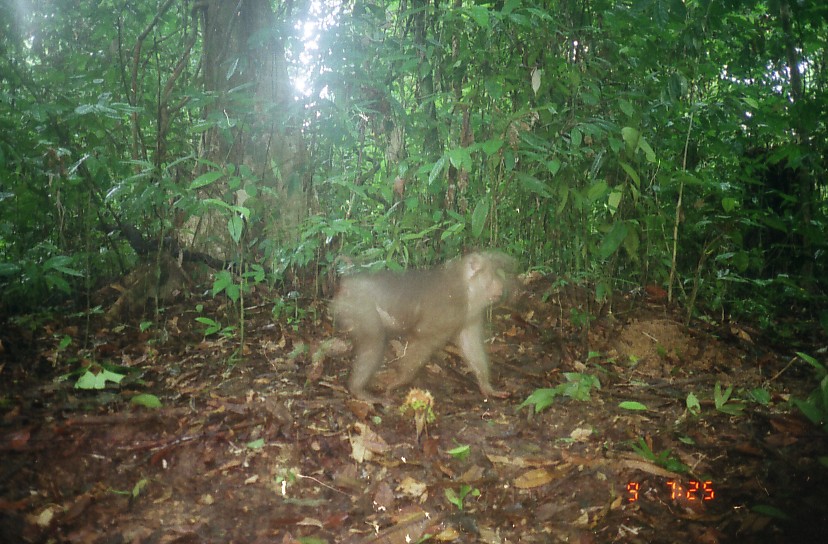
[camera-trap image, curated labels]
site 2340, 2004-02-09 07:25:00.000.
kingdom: Animalia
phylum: Chordata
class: Mammalia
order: Primates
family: Cercopithecidae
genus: Macaca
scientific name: Macaca nemestrina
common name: southern pig-tailed macaque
Macaca nemestrina (southern pig-tailed macaque), count 1.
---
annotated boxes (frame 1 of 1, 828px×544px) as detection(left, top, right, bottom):
macaca nemestrina: detection(310, 250, 511, 403)